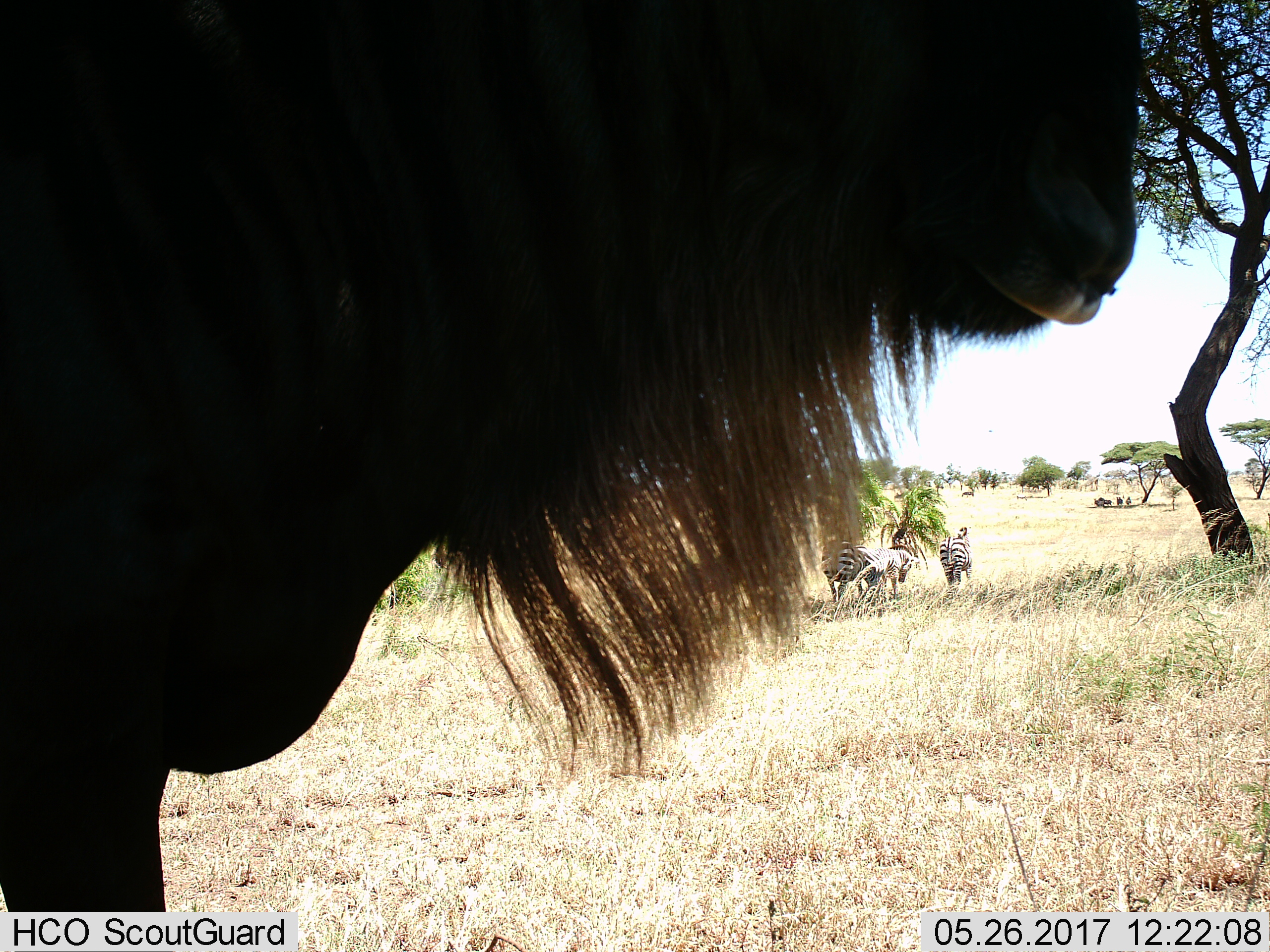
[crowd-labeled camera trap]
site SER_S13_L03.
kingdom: Animalia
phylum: Chordata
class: Mammalia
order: Artiodactyla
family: Bovidae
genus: Connochaetes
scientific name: Connochaetes taurinus taurinus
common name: blue wildebeest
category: wildebeestblue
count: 4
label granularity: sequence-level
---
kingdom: Animalia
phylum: Chordata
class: Mammalia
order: Perissodactyla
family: Equidae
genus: Equus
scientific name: Equus quagga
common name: plains zebra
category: zebraplains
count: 3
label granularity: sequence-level